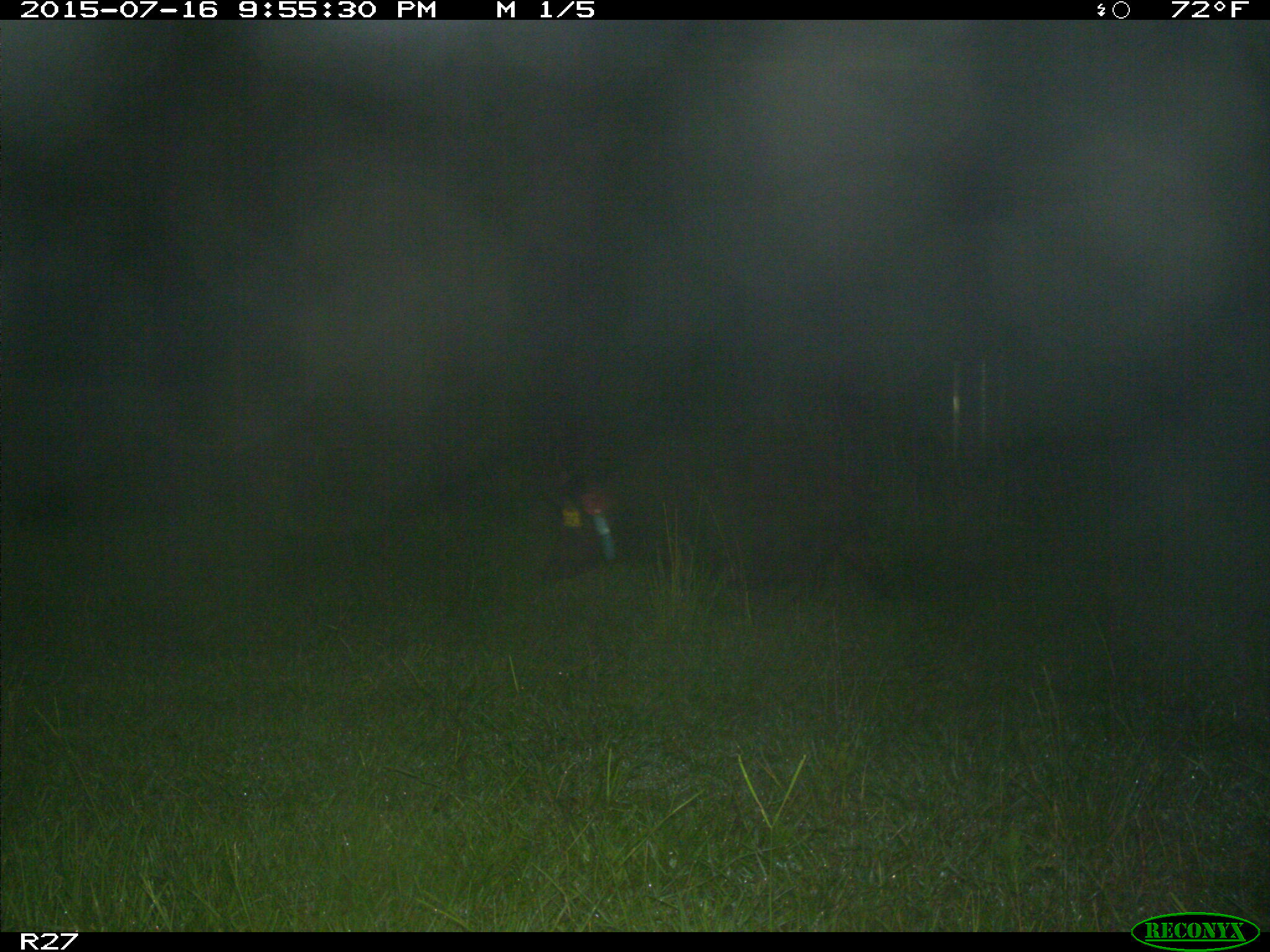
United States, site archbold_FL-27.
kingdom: Animalia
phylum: Chordata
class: Mammalia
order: Artiodactyla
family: Suidae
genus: Sus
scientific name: Sus scrofa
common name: wild boar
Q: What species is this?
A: Sus scrofa (wild boar).